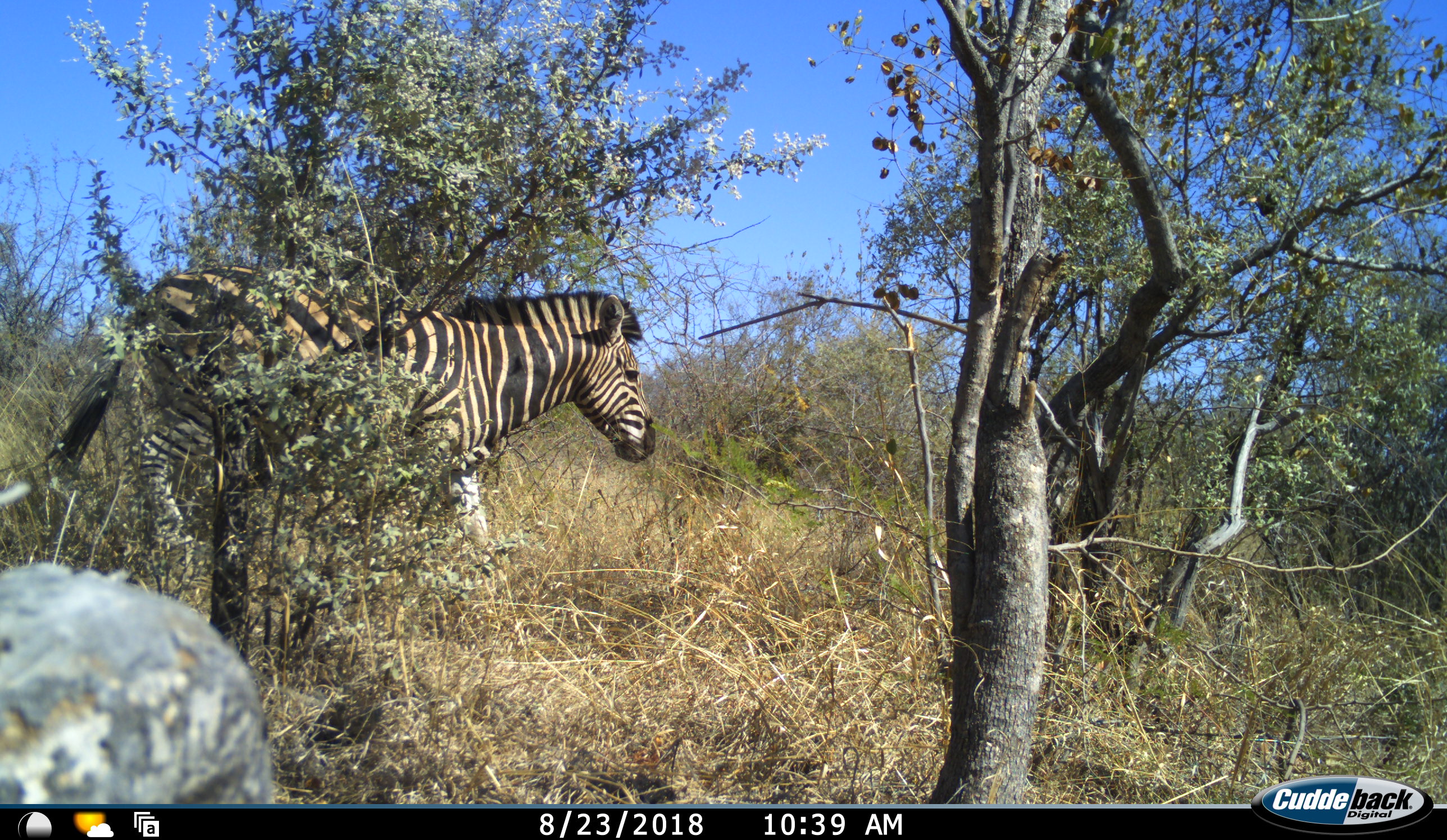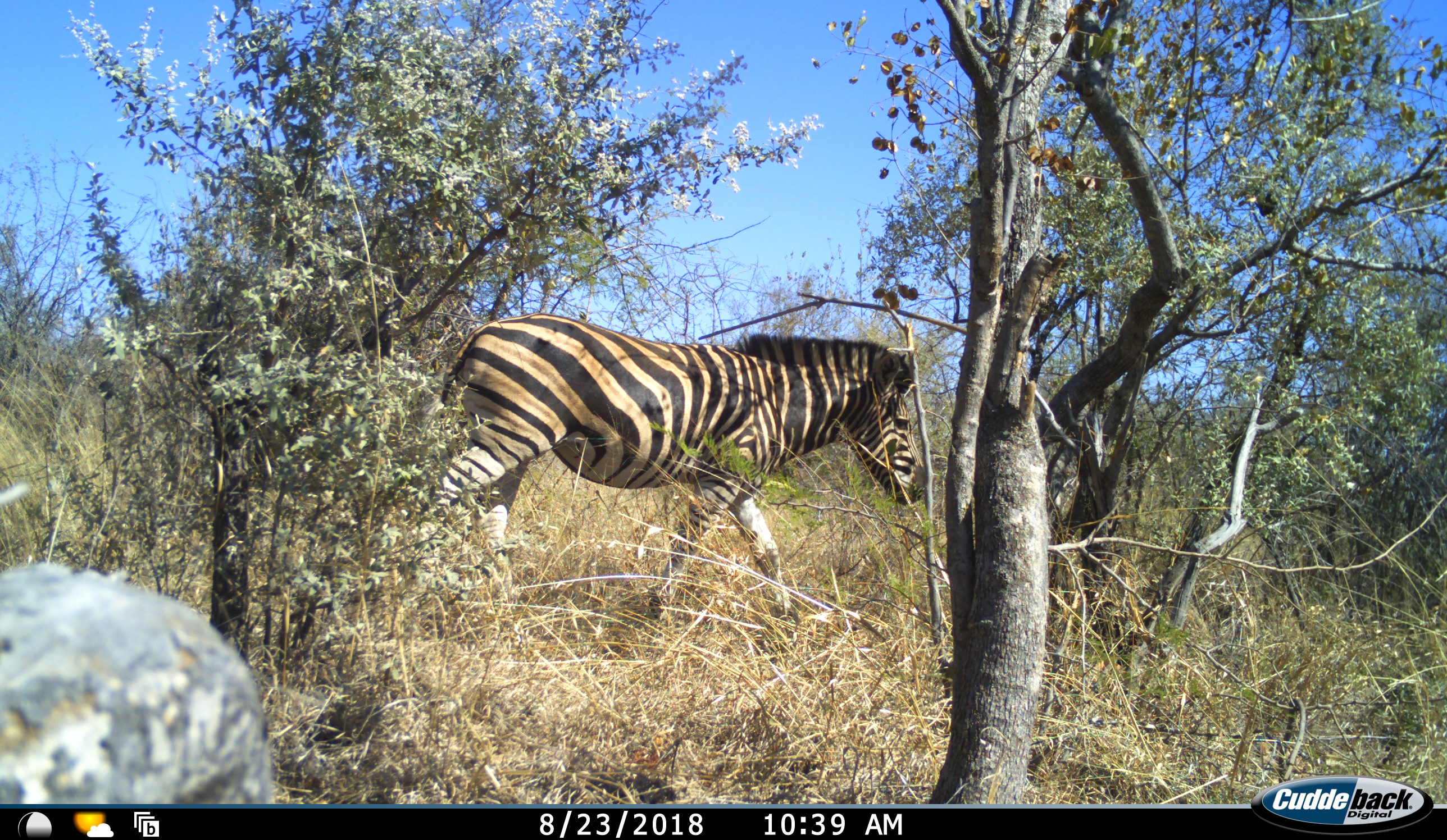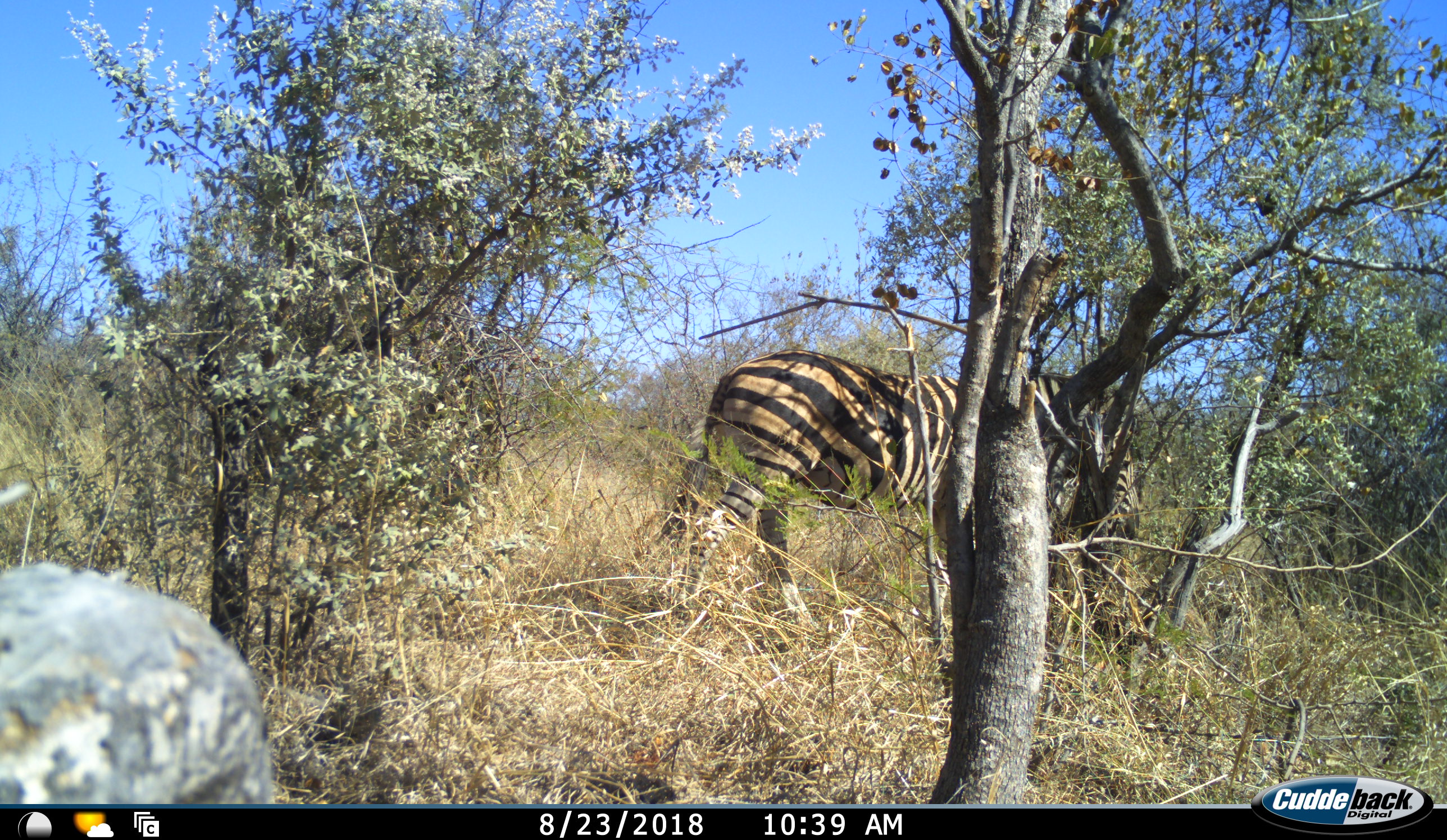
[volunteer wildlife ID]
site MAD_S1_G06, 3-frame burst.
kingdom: Animalia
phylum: Chordata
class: Mammalia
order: Perissodactyla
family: Equidae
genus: Equus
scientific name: Equus quagga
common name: plains zebra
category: zebraplains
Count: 1.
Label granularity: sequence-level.